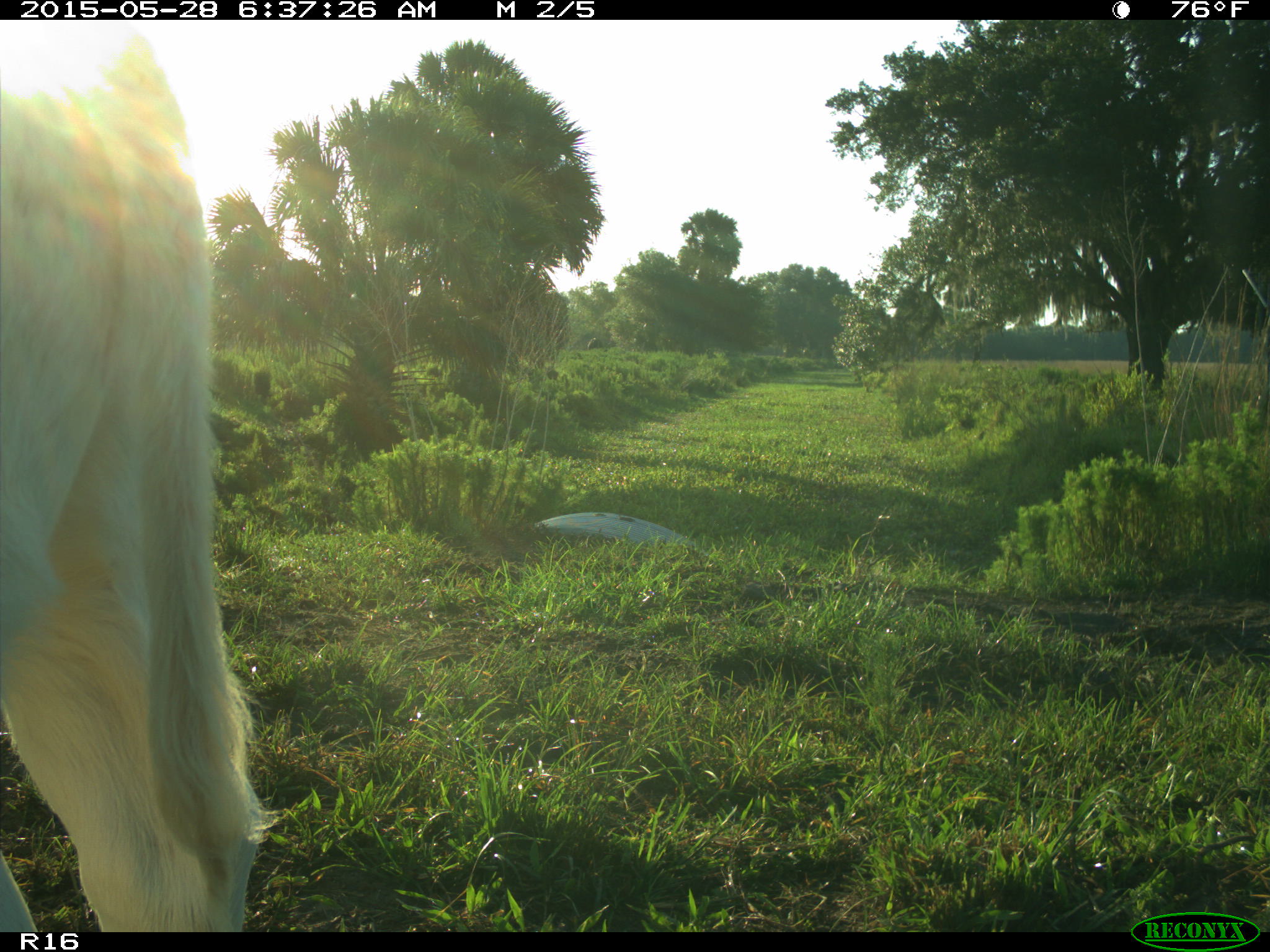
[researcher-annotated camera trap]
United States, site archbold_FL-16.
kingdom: Animalia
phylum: Chordata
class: Mammalia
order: Artiodactyla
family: Bovidae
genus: Bos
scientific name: Bos taurus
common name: domestic cow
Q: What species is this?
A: Bos taurus (domestic cow).